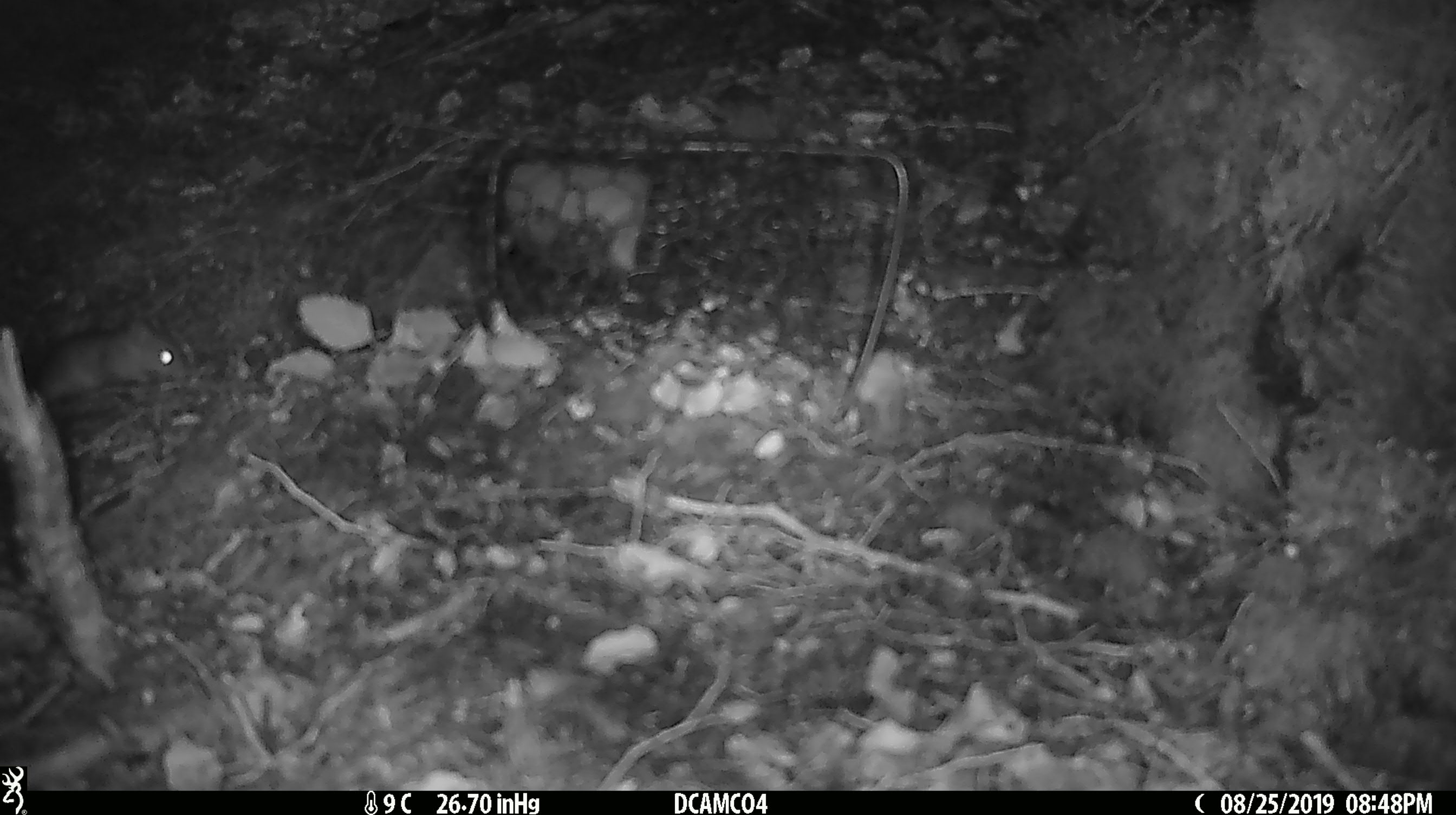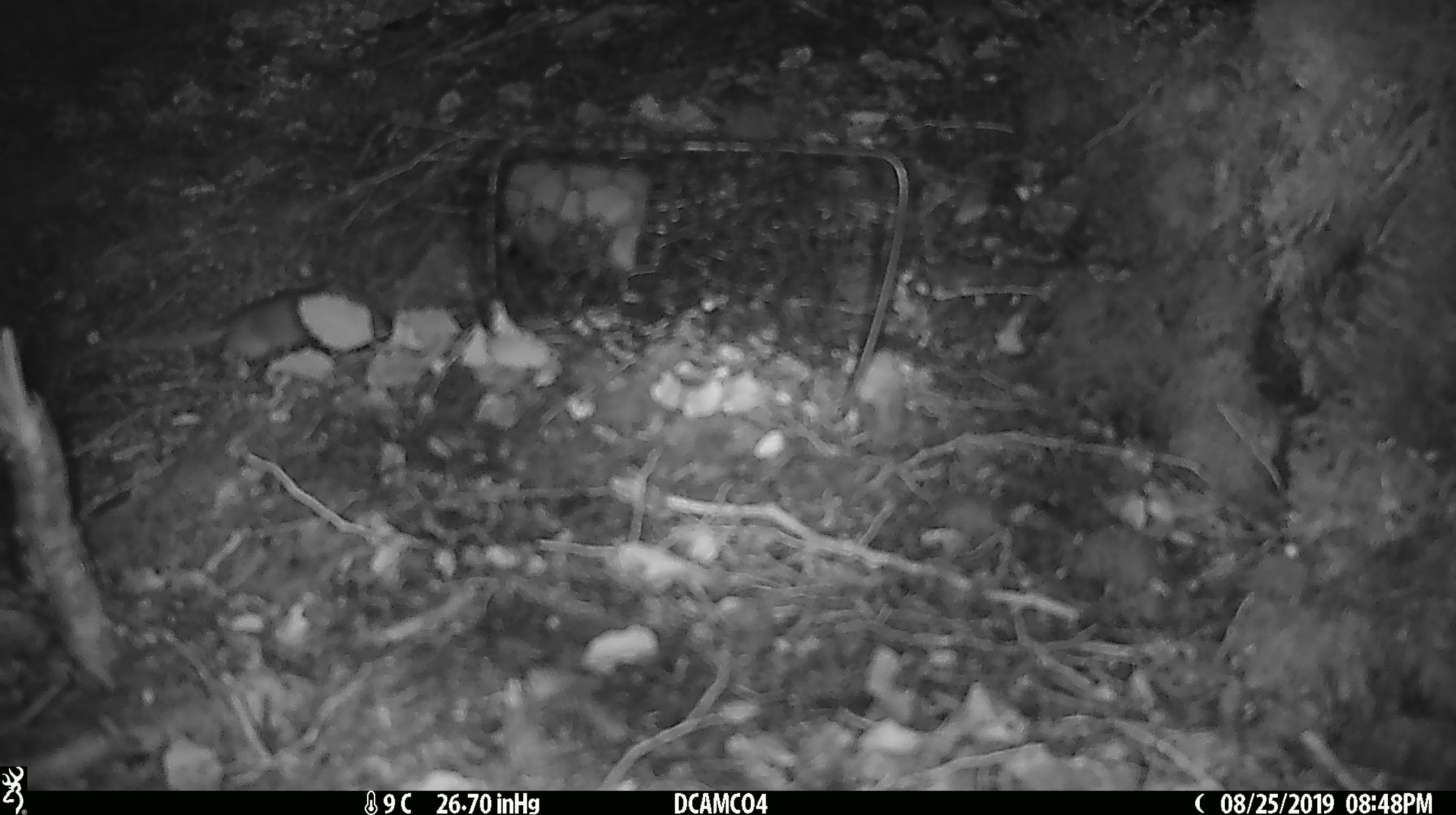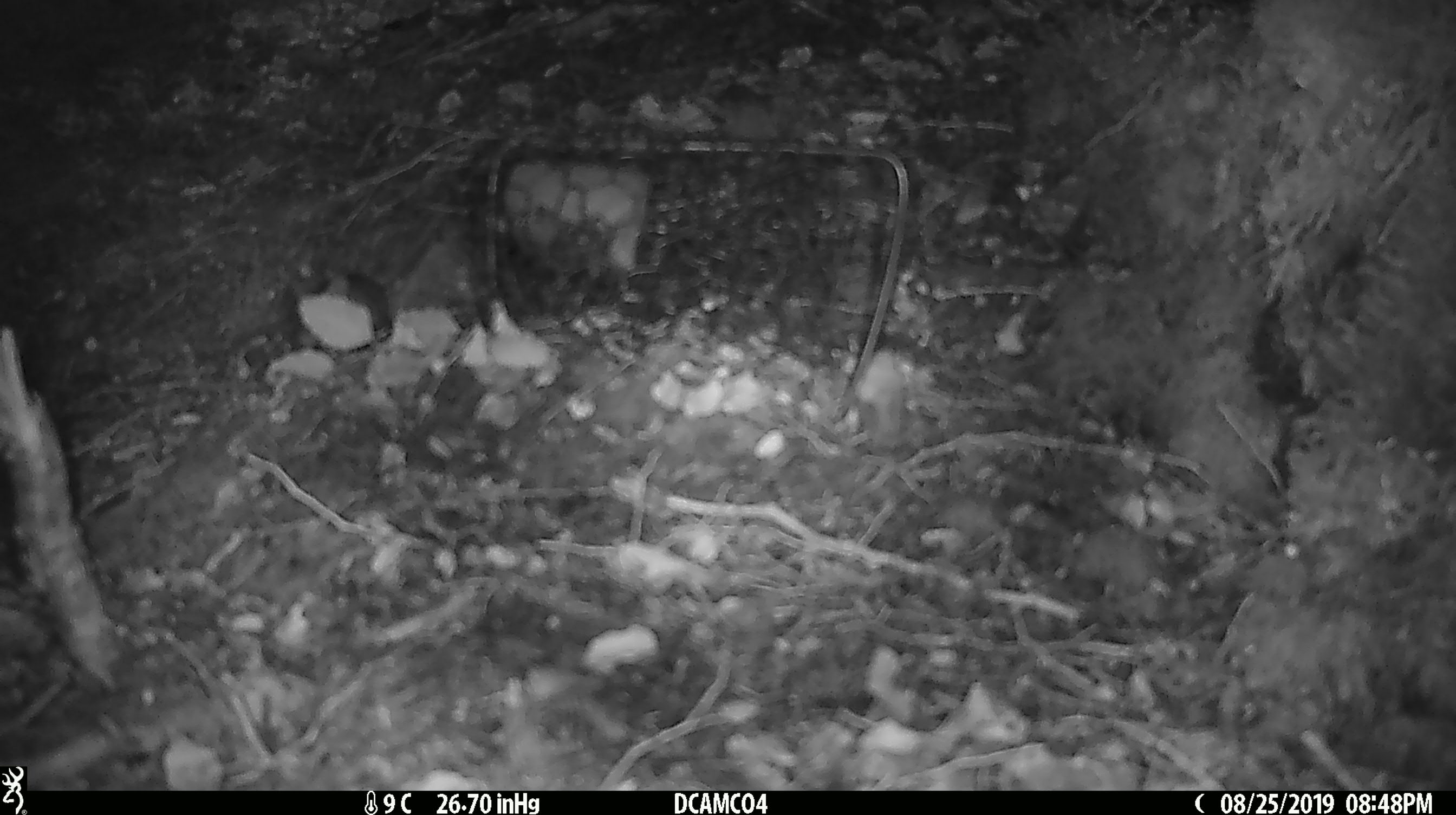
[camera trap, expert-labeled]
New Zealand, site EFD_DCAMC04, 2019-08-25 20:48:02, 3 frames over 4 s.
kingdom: Animalia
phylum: Chordata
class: Mammalia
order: Rodentia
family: Muridae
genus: Mus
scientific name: Mus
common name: mouse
Mouse (Mus).